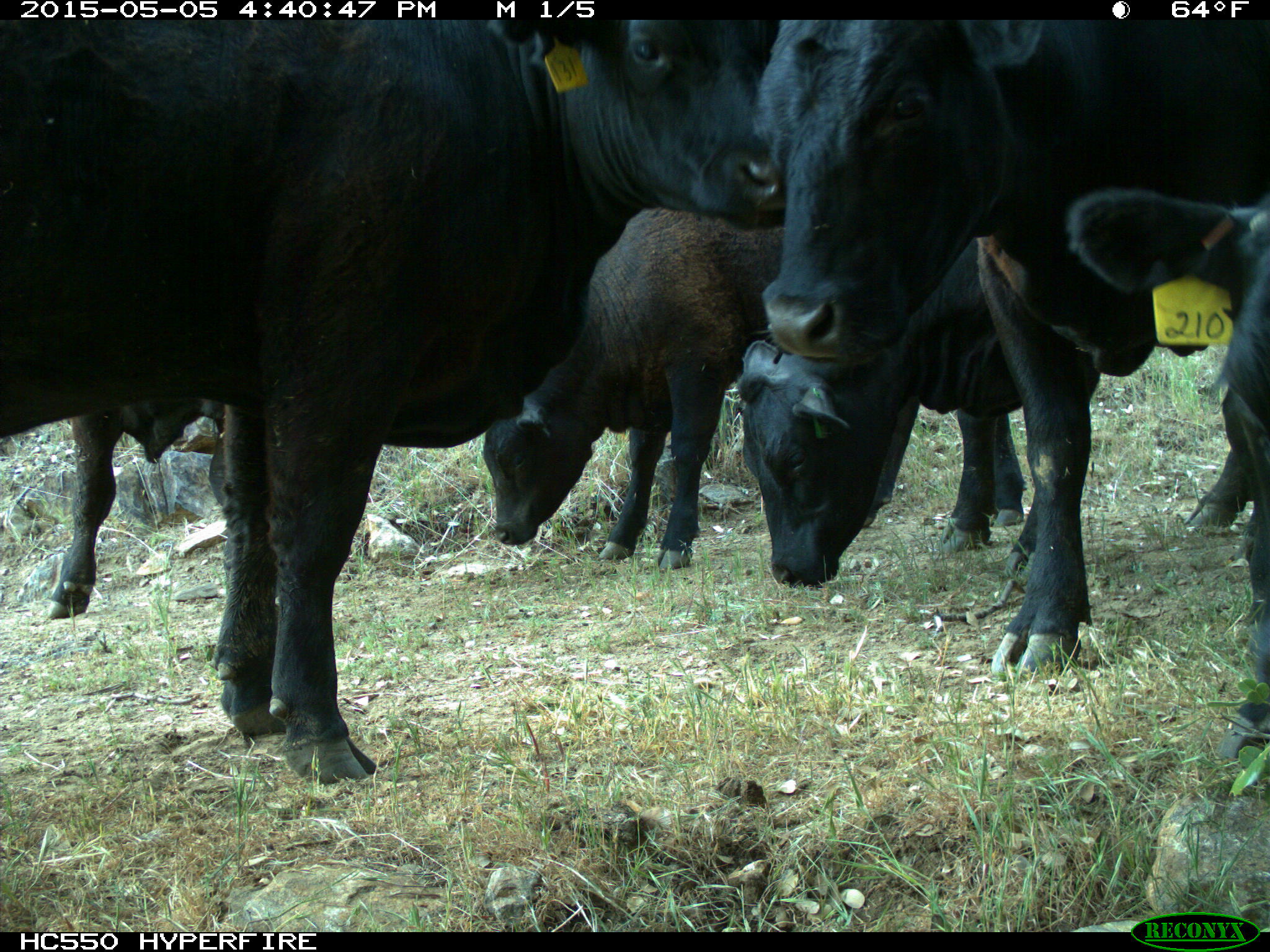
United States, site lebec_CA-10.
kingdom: Animalia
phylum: Chordata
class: Mammalia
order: Artiodactyla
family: Bovidae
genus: Bos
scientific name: Bos taurus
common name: domestic cow